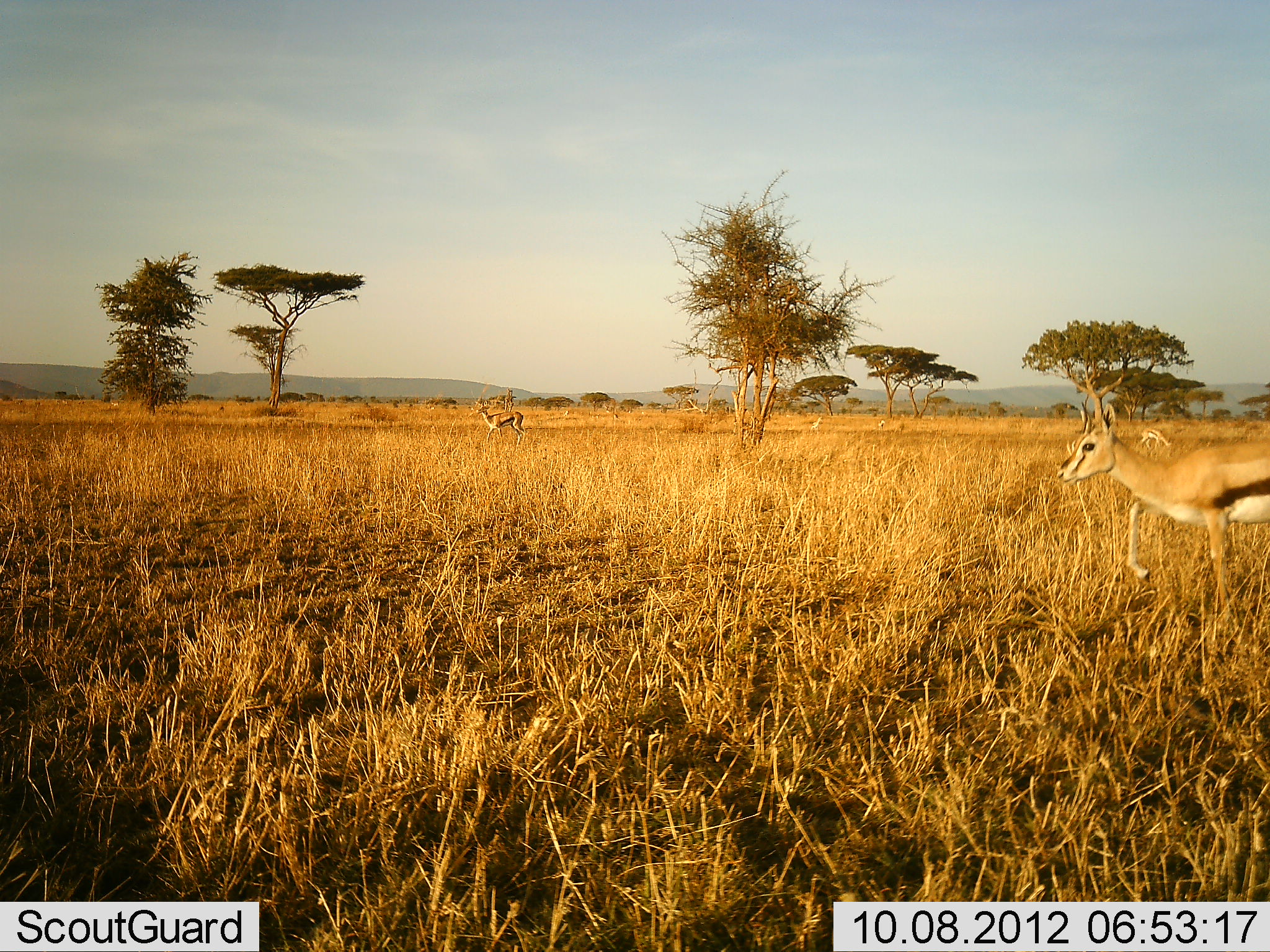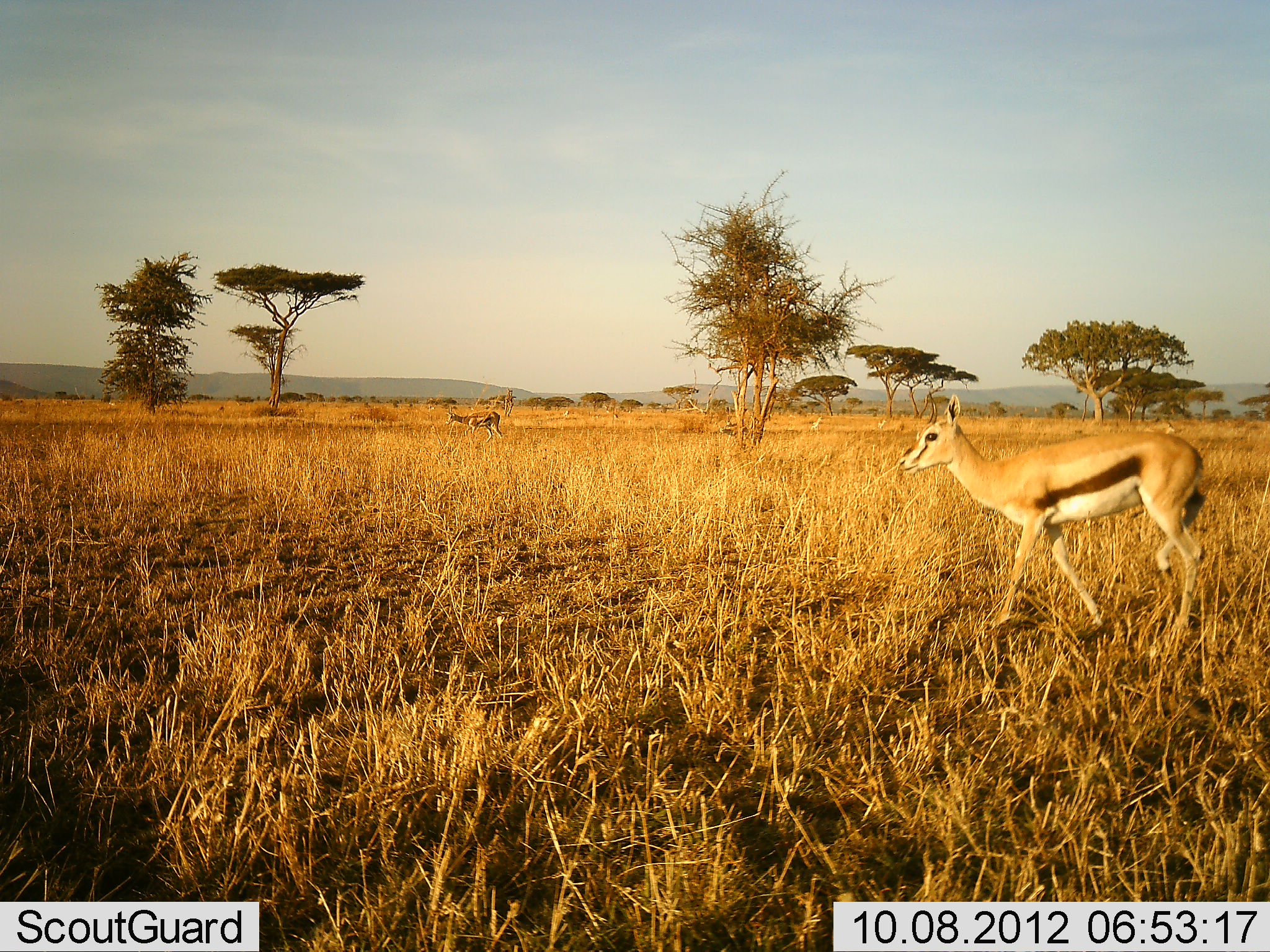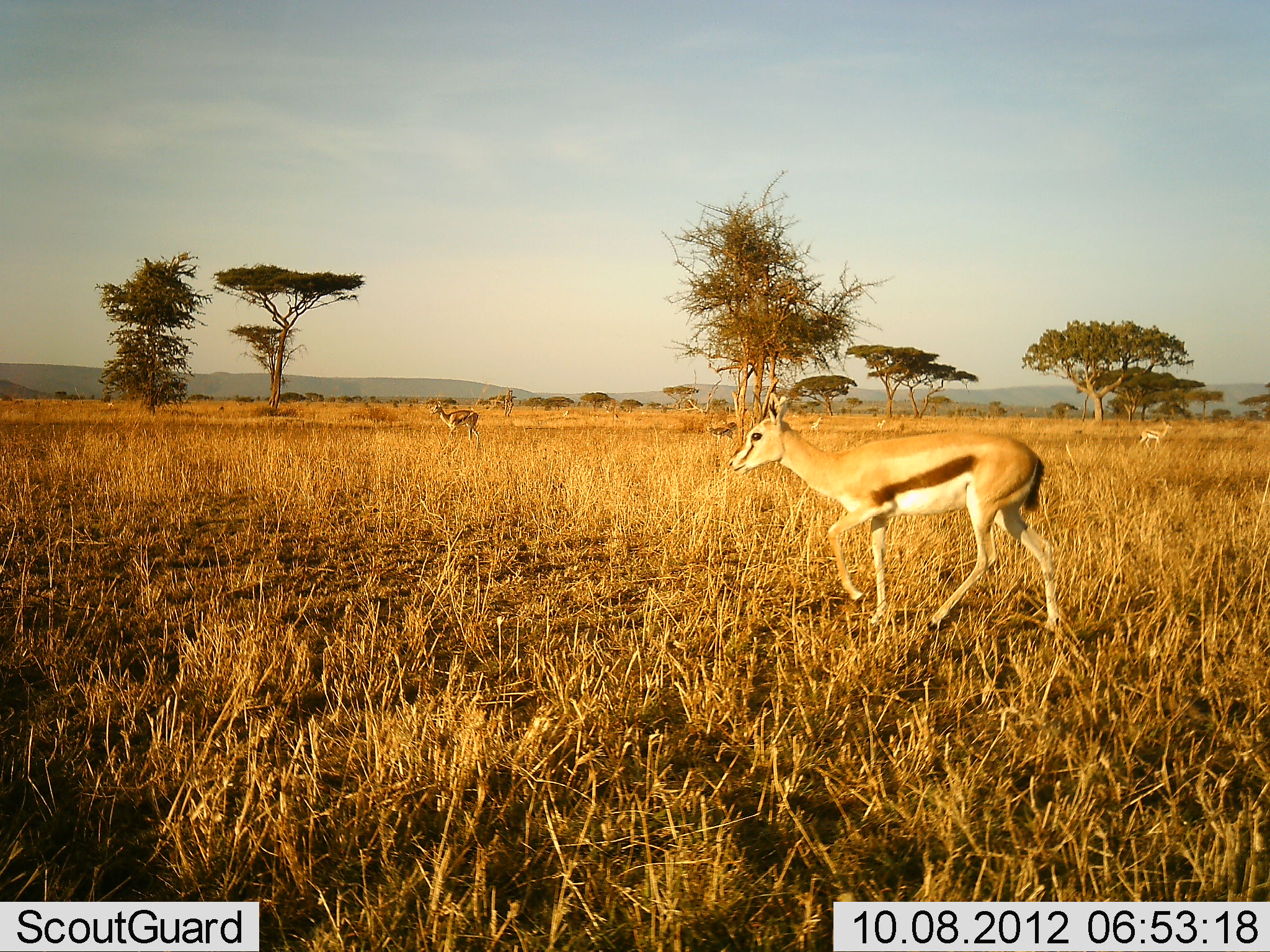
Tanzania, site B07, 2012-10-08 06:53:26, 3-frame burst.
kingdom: Animalia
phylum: Chordata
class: Mammalia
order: Artiodactyla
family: Bovidae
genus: Eudorcas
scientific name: Eudorcas thomsonii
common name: thomson's gazelle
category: gazellethomsons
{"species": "gazellethomsons (thomson's gazelle) (Eudorcas thomsonii)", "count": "4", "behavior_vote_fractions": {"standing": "30%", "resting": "0%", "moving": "100%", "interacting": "0%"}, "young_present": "0%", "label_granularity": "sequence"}